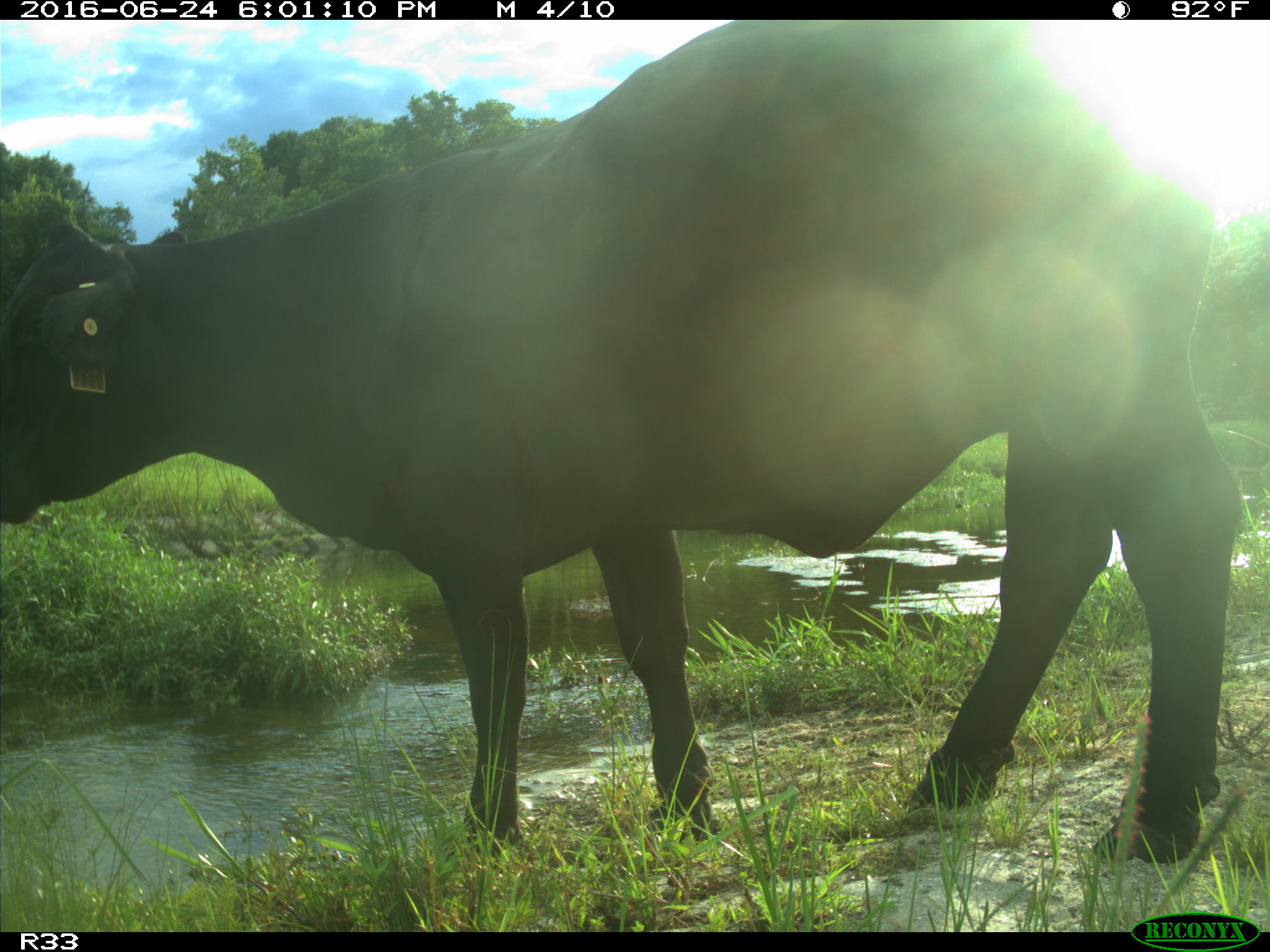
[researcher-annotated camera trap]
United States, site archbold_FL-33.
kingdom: Animalia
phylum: Chordata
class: Mammalia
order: Artiodactyla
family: Bovidae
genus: Bos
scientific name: Bos taurus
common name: domestic cow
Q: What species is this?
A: Bos taurus (domestic cow).